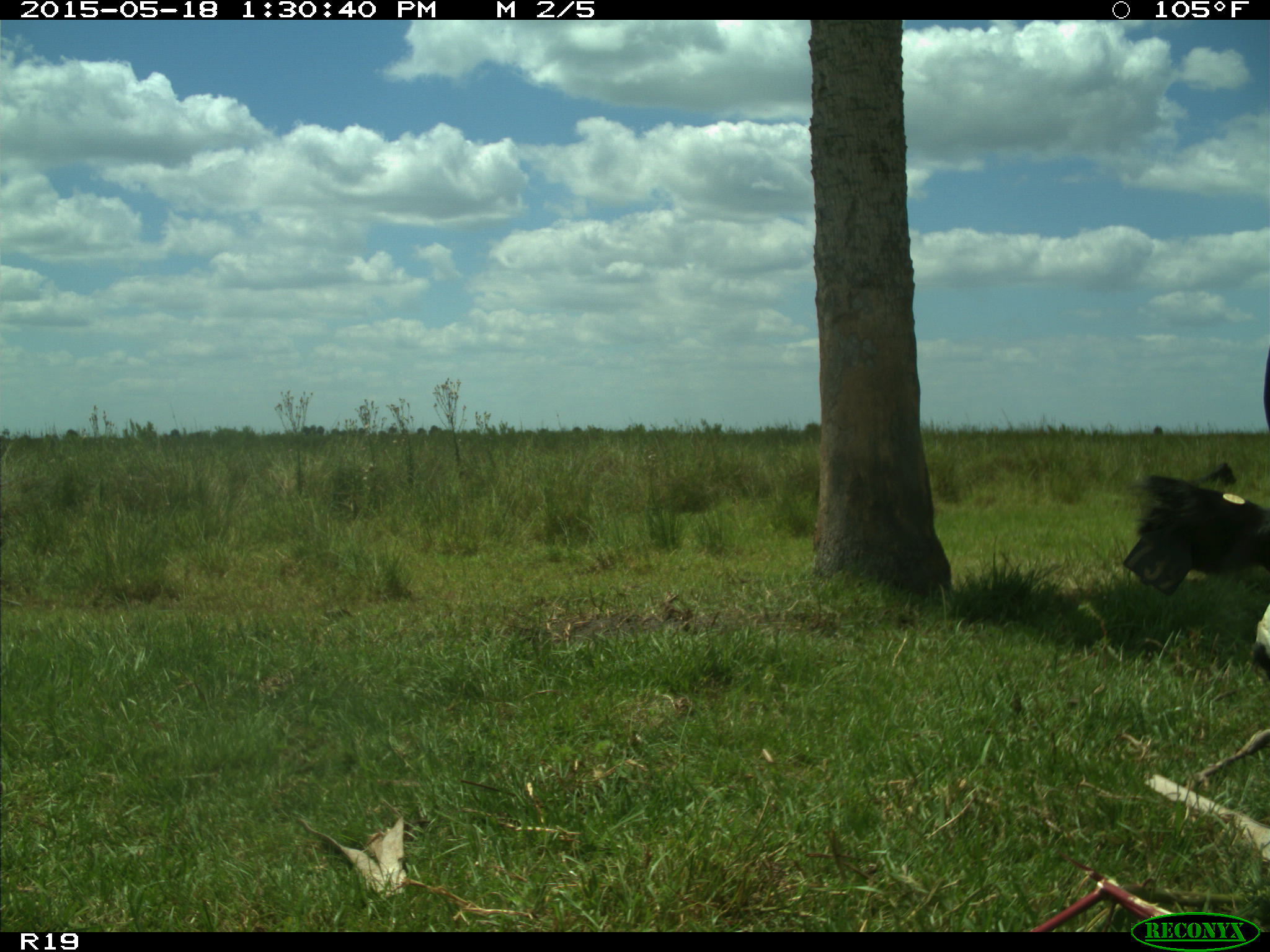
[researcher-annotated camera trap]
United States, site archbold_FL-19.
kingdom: Animalia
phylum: Chordata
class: Mammalia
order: Artiodactyla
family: Bovidae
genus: Bos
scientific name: Bos taurus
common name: domestic cow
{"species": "Bos taurus (domestic cow)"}